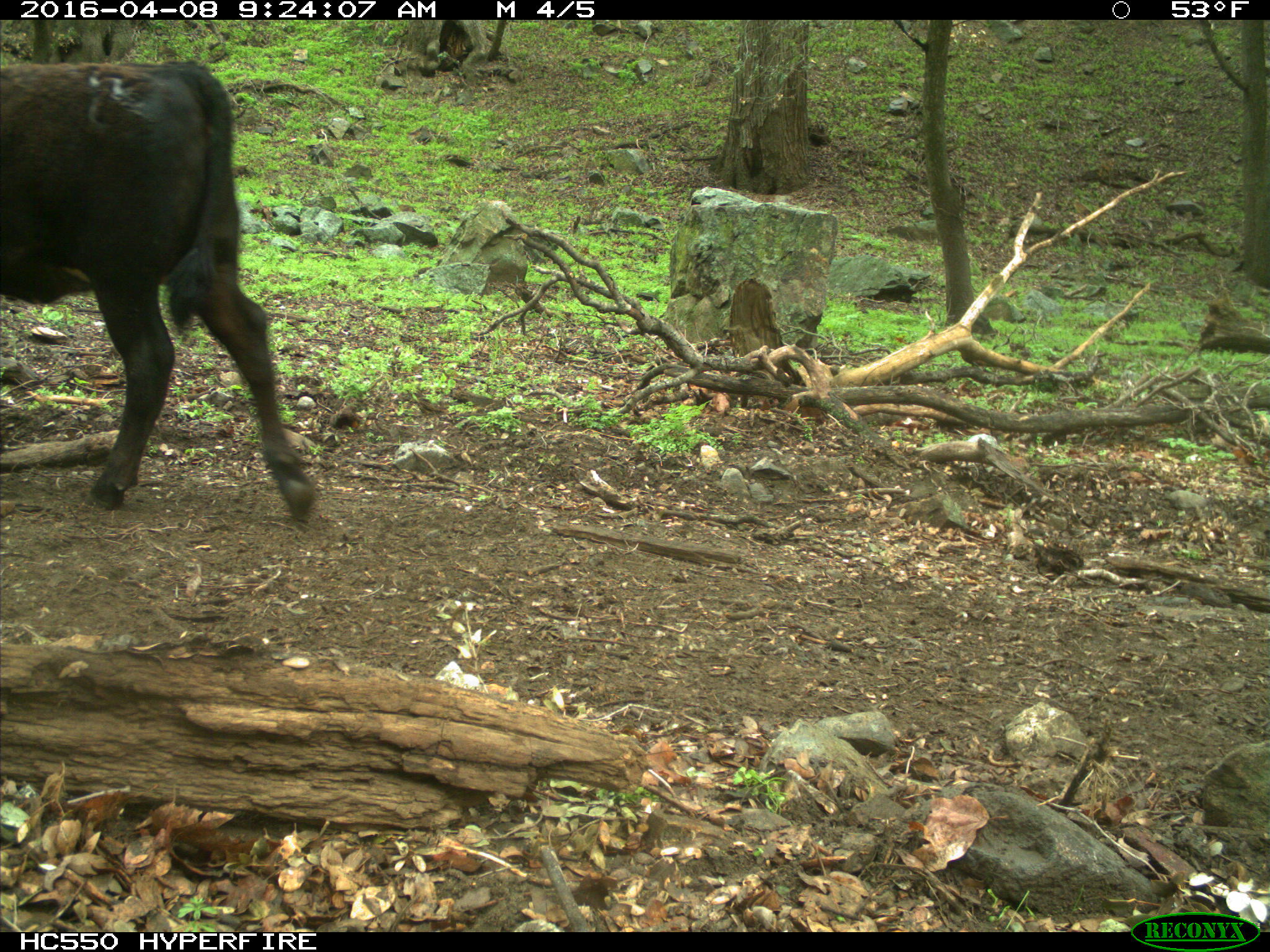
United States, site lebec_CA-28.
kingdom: Animalia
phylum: Chordata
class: Mammalia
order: Artiodactyla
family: Bovidae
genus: Bos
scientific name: Bos taurus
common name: domestic cow